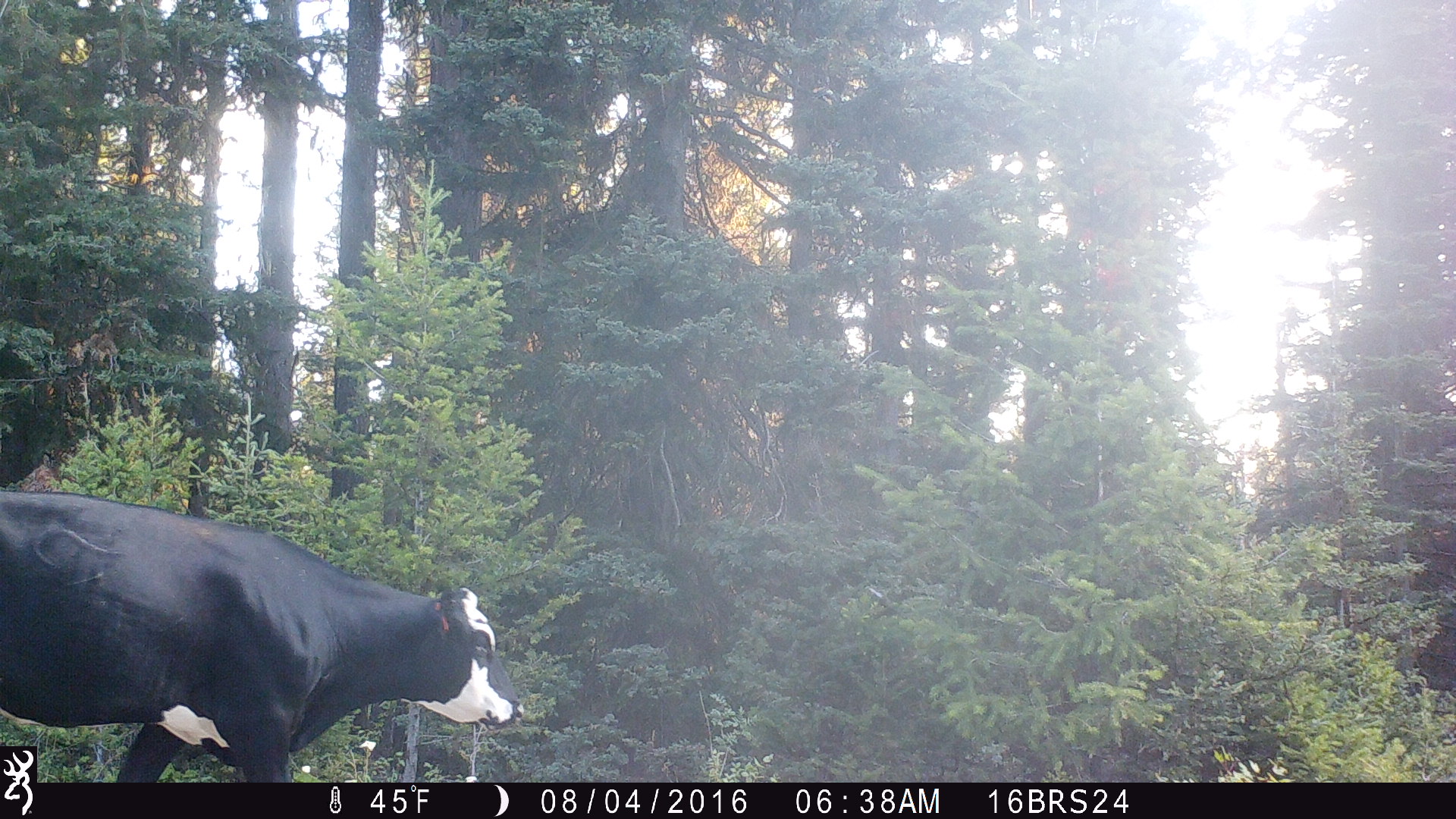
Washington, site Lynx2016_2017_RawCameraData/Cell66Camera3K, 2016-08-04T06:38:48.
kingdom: Animalia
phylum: Chordata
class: Mammalia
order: Artiodactyla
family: Bovidae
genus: Bos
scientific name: Bos taurus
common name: domestic cattle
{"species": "domestic cattle (Bos taurus)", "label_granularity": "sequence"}